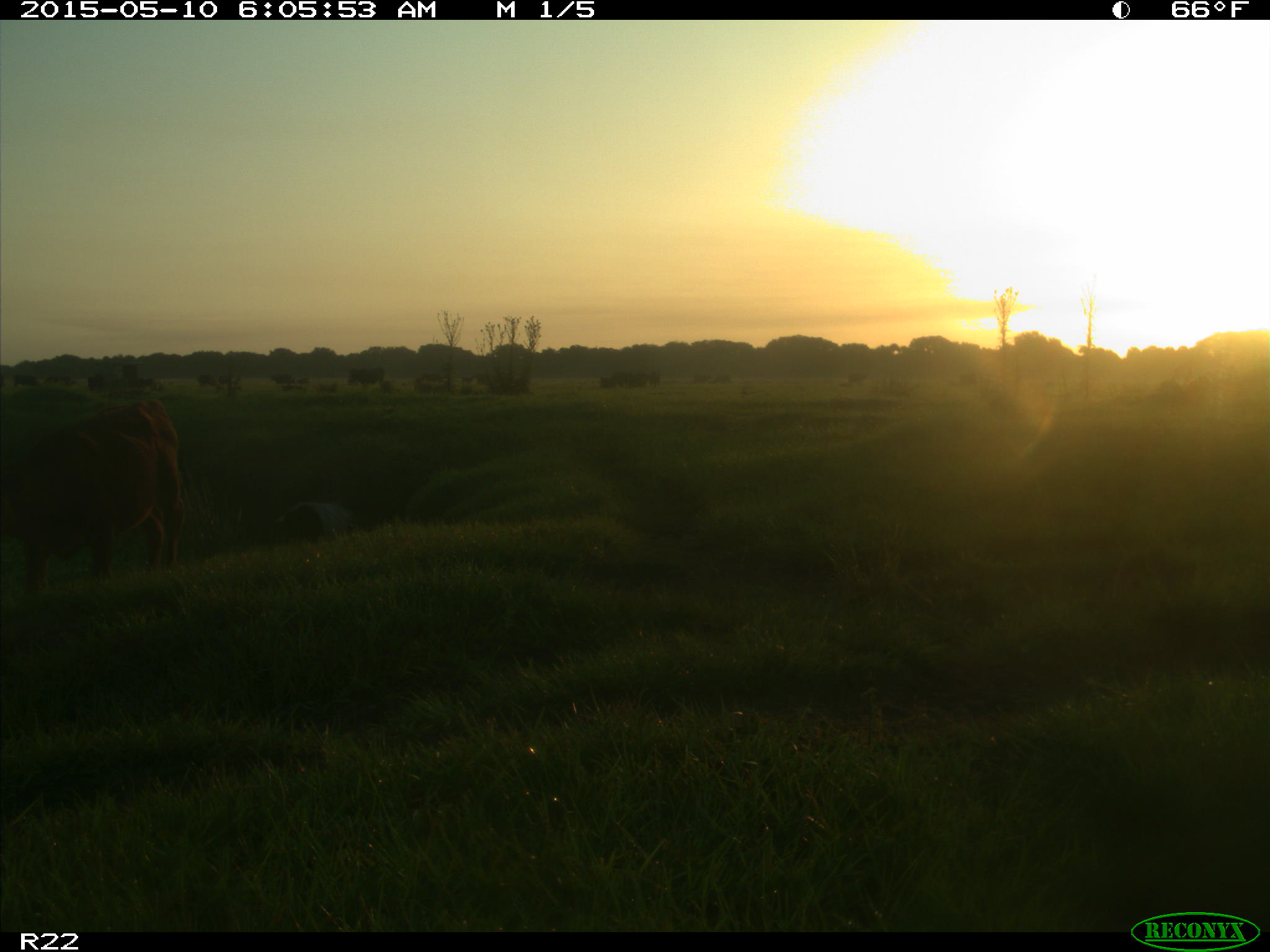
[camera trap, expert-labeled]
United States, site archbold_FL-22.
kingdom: Animalia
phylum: Chordata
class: Mammalia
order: Artiodactyla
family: Bovidae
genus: Bos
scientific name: Bos taurus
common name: domestic cow